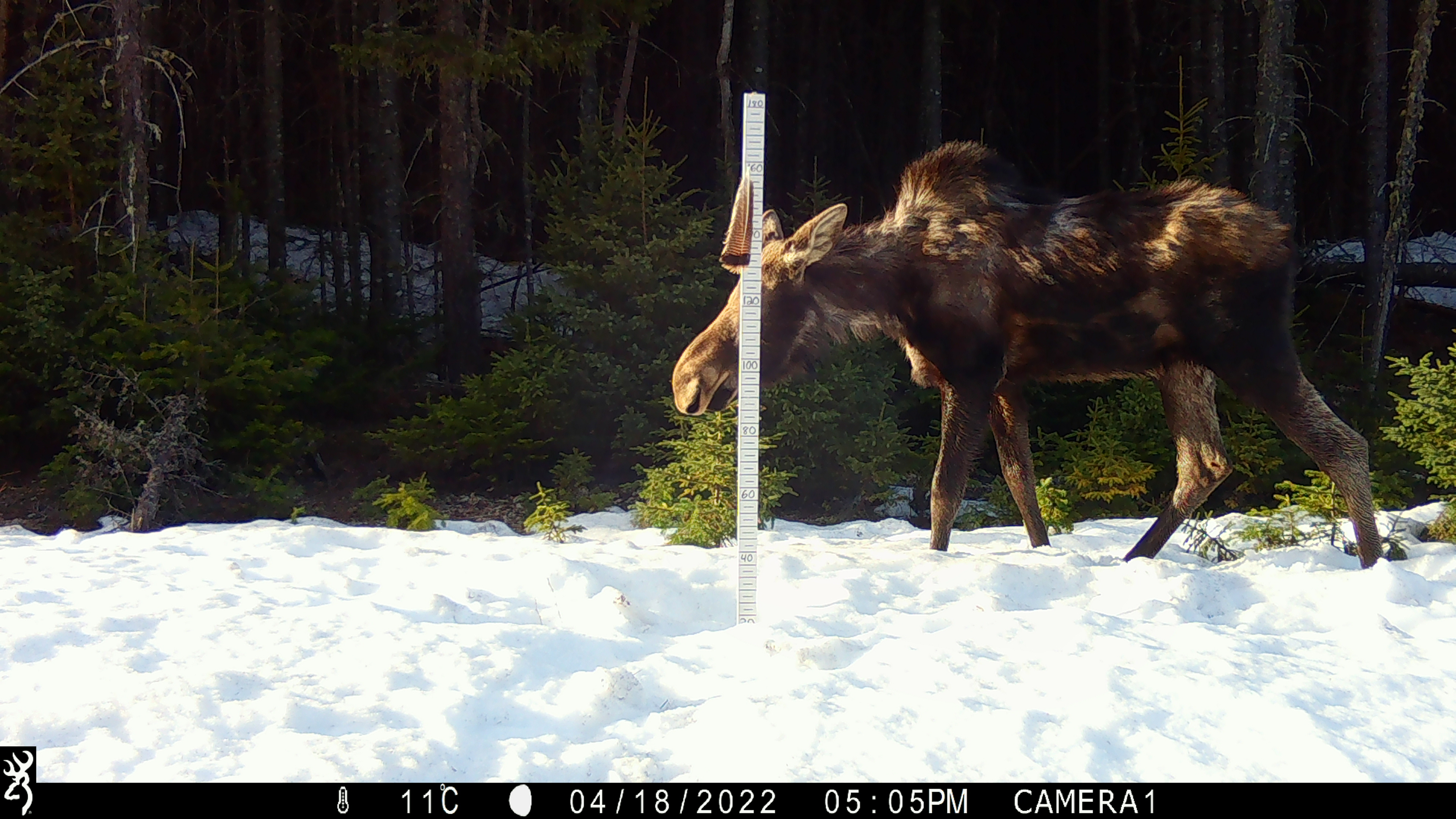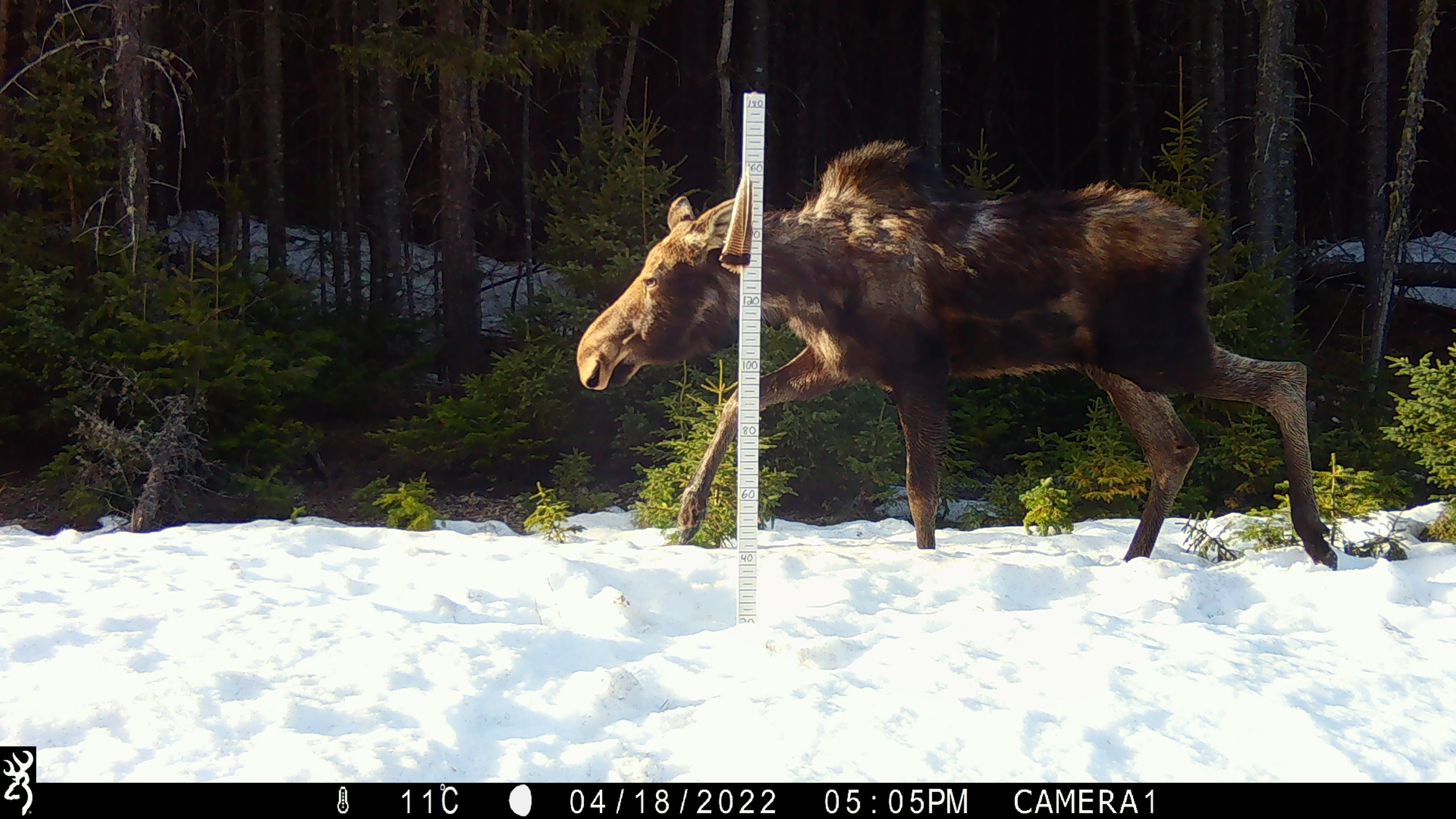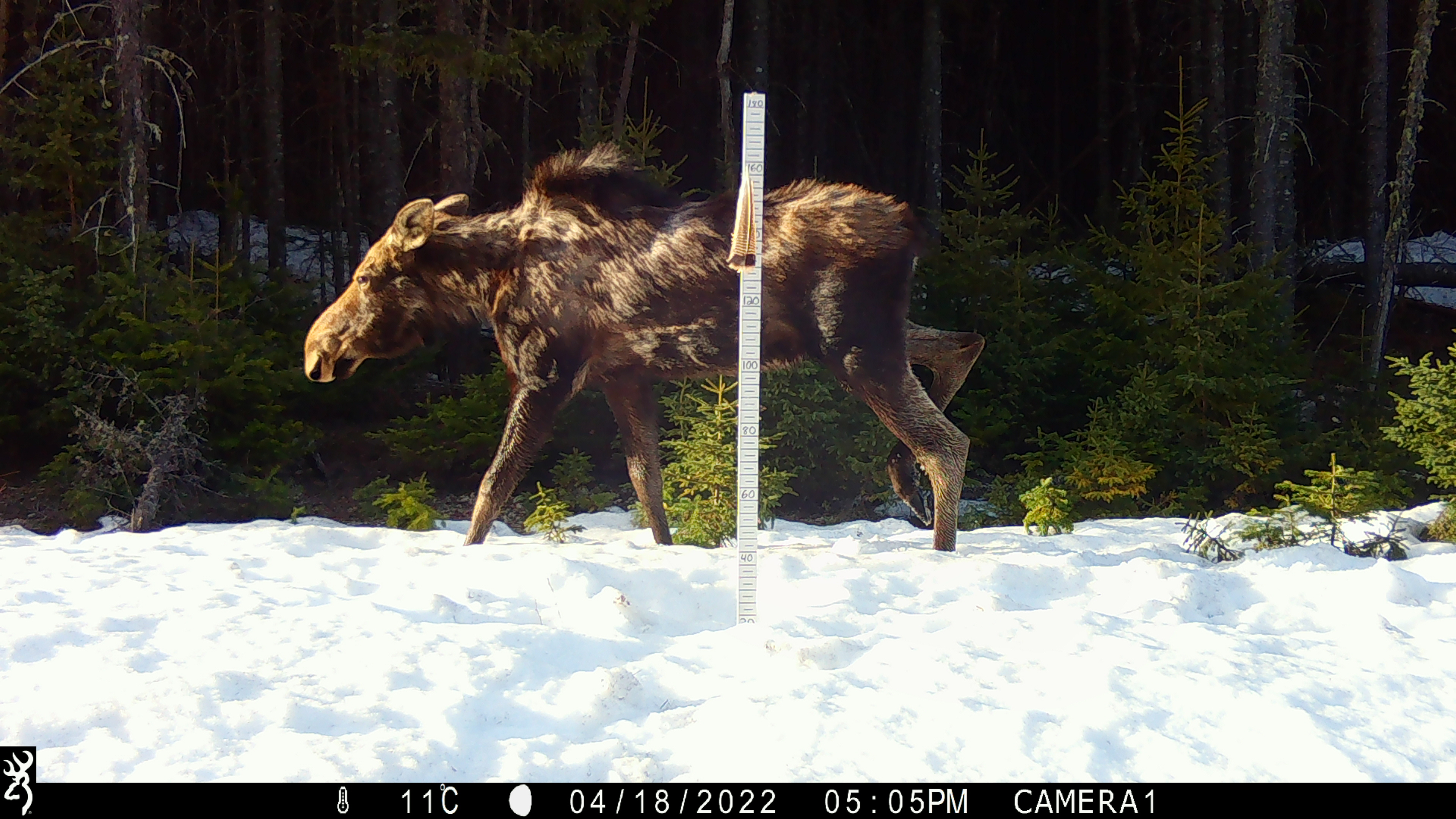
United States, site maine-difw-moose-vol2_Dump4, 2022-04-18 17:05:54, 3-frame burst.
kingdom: Animalia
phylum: Chordata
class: Mammalia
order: Artiodactyla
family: Cervidae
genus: Alces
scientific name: Alces alces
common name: moose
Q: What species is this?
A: Moose (Alces alces).